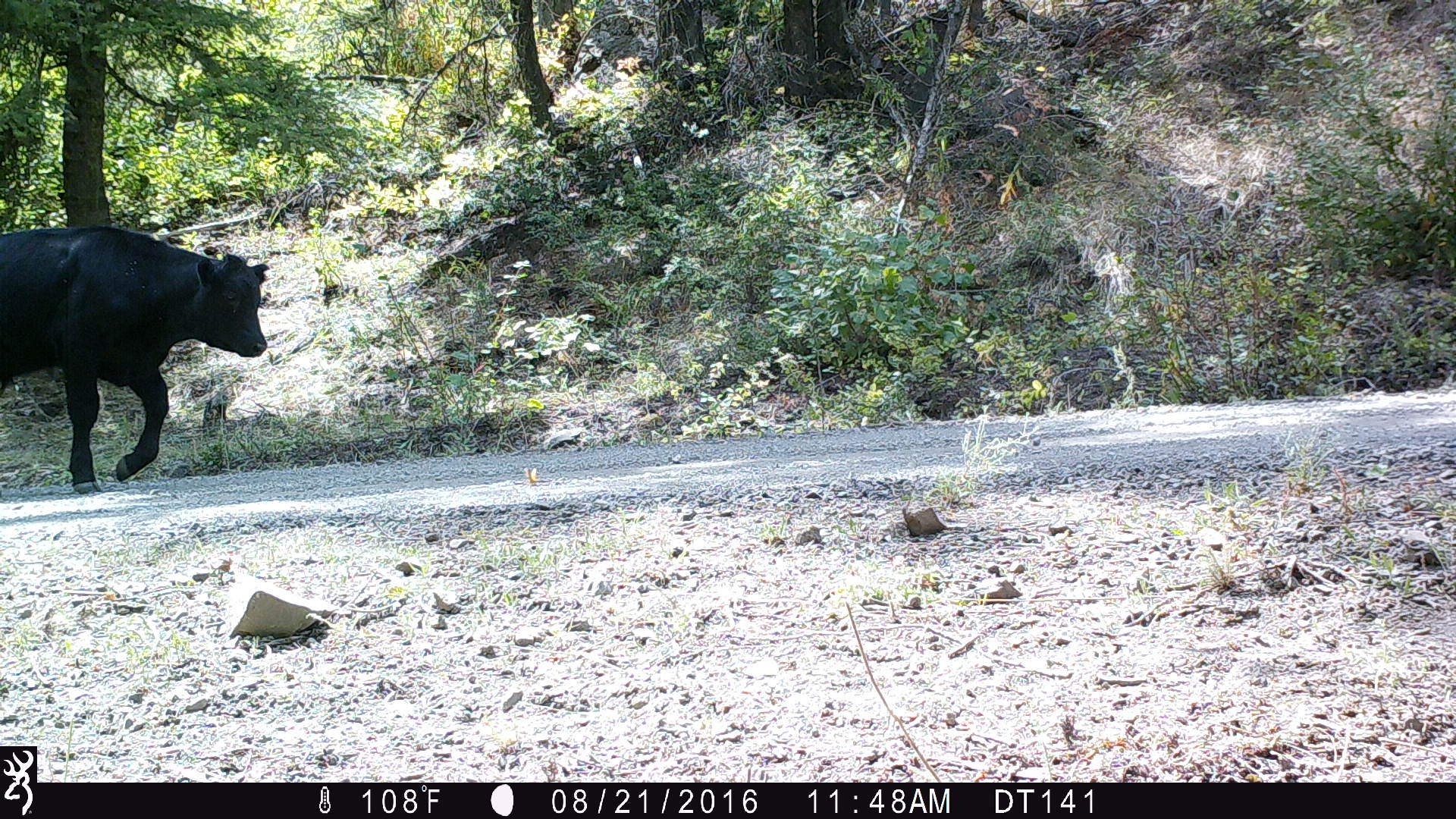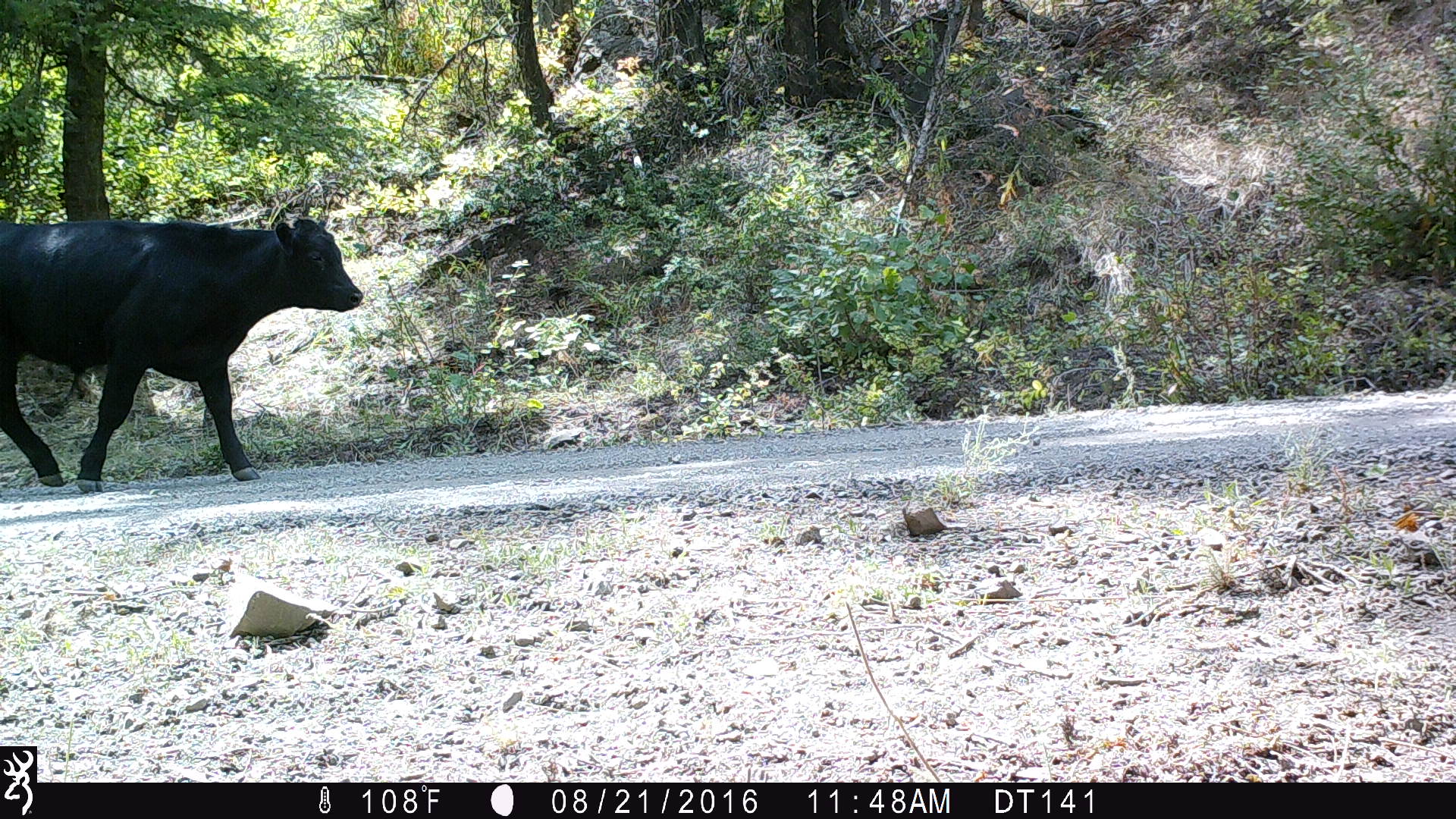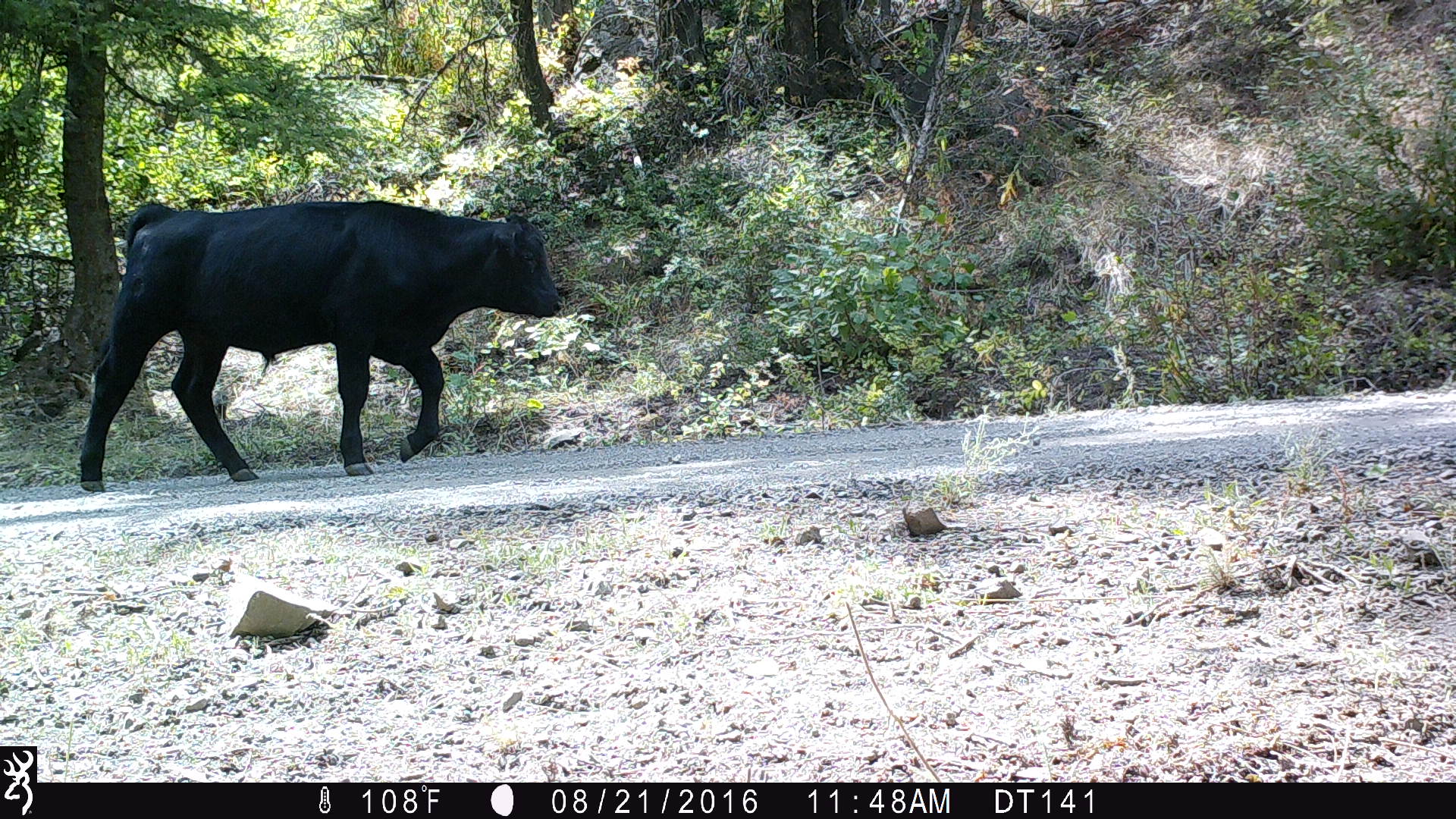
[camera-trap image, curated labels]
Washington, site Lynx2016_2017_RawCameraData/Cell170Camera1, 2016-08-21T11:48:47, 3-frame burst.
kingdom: Animalia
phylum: Chordata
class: Mammalia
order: Artiodactyla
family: Bovidae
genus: Bos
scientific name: Bos taurus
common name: domestic cattle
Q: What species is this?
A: Domestic cattle (Bos taurus).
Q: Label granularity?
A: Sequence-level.